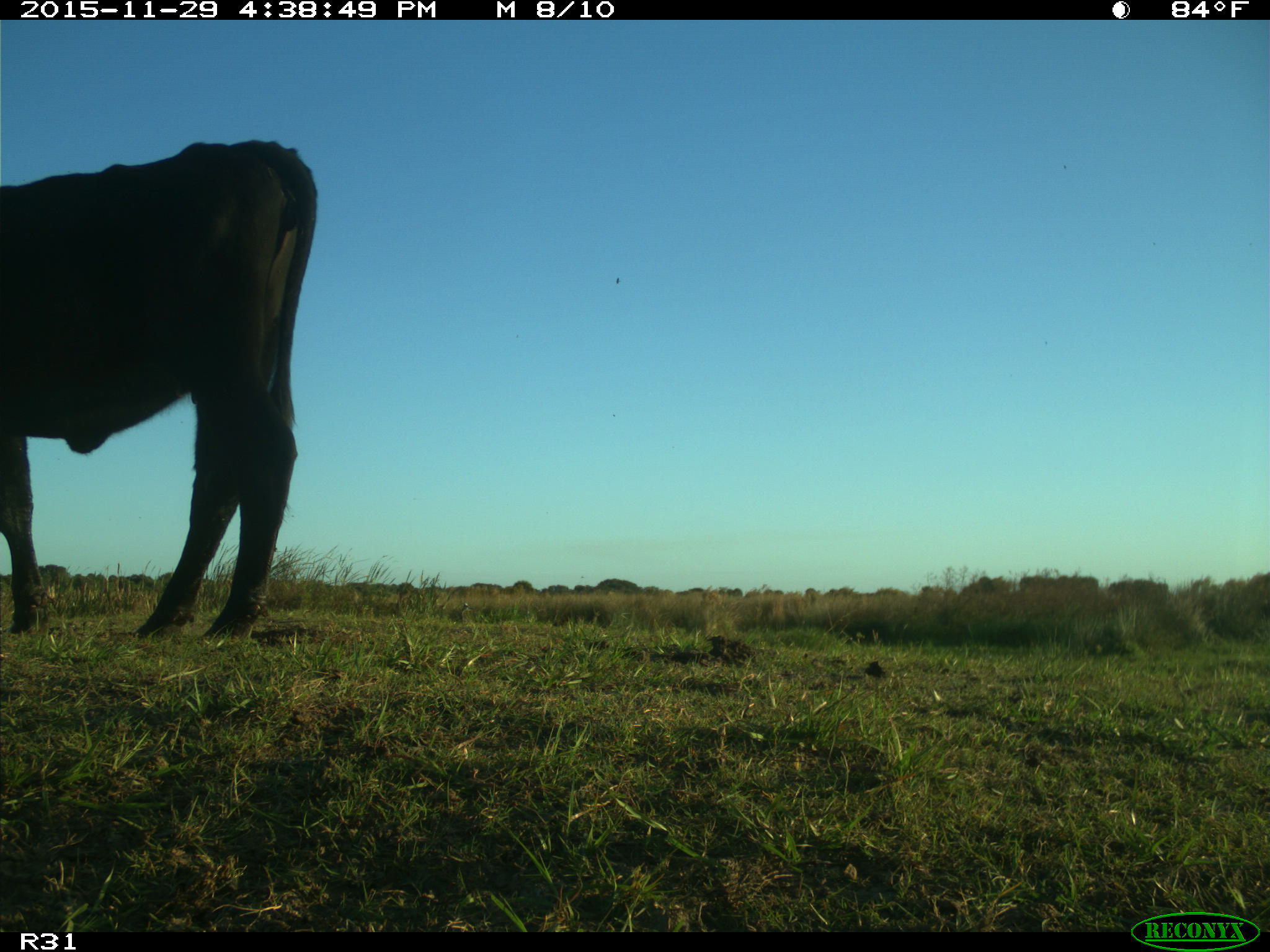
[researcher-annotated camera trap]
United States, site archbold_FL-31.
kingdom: Animalia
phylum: Chordata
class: Mammalia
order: Artiodactyla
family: Bovidae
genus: Bos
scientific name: Bos taurus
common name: domestic cow